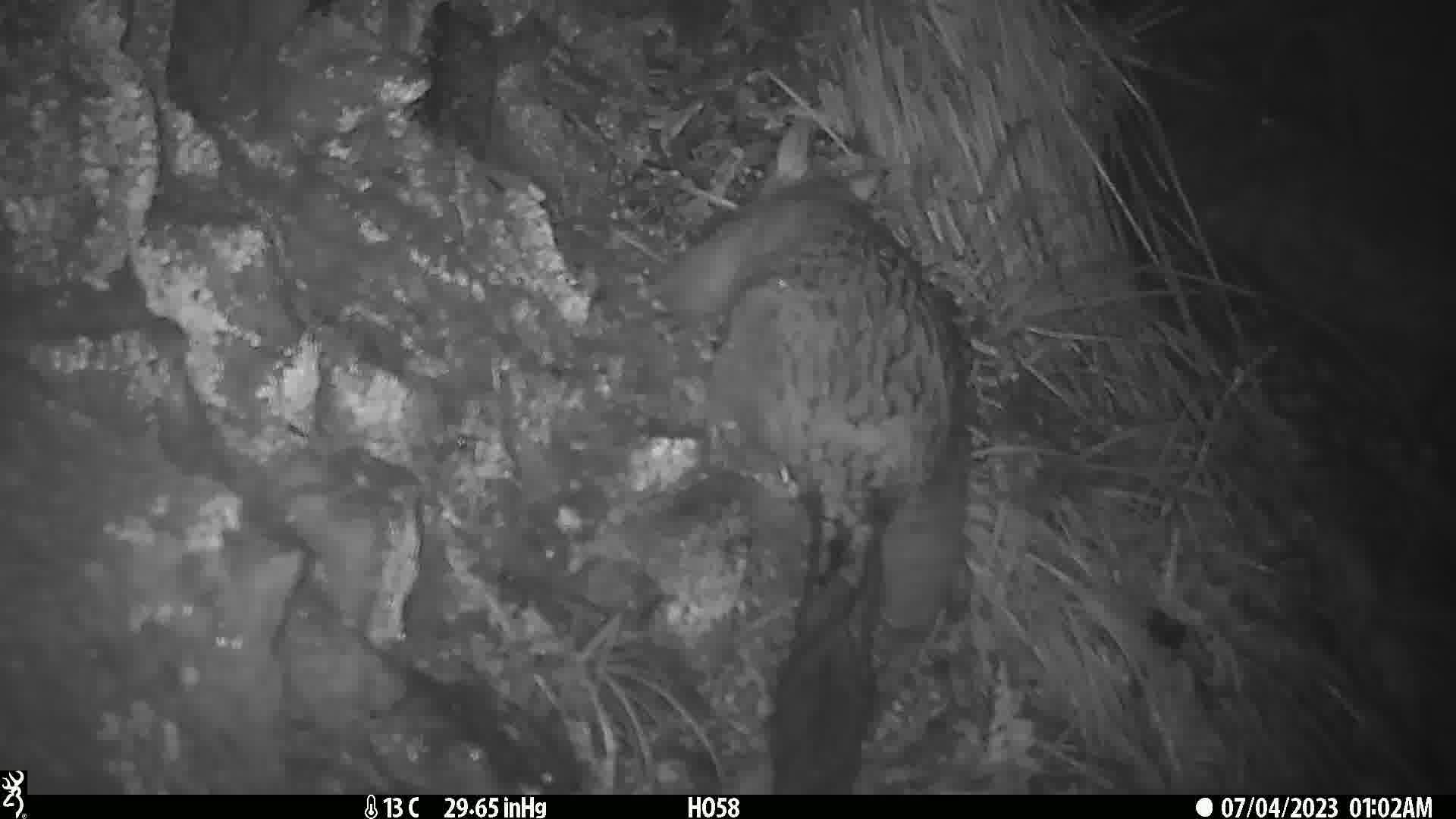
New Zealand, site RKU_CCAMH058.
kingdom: Animalia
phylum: Chordata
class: Mammalia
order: Diprotodontia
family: Phalangeridae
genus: Trichosurus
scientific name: Trichosurus vulpecula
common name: common brushtail possum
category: possum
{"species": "possum (common brushtail possum) (Trichosurus vulpecula)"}